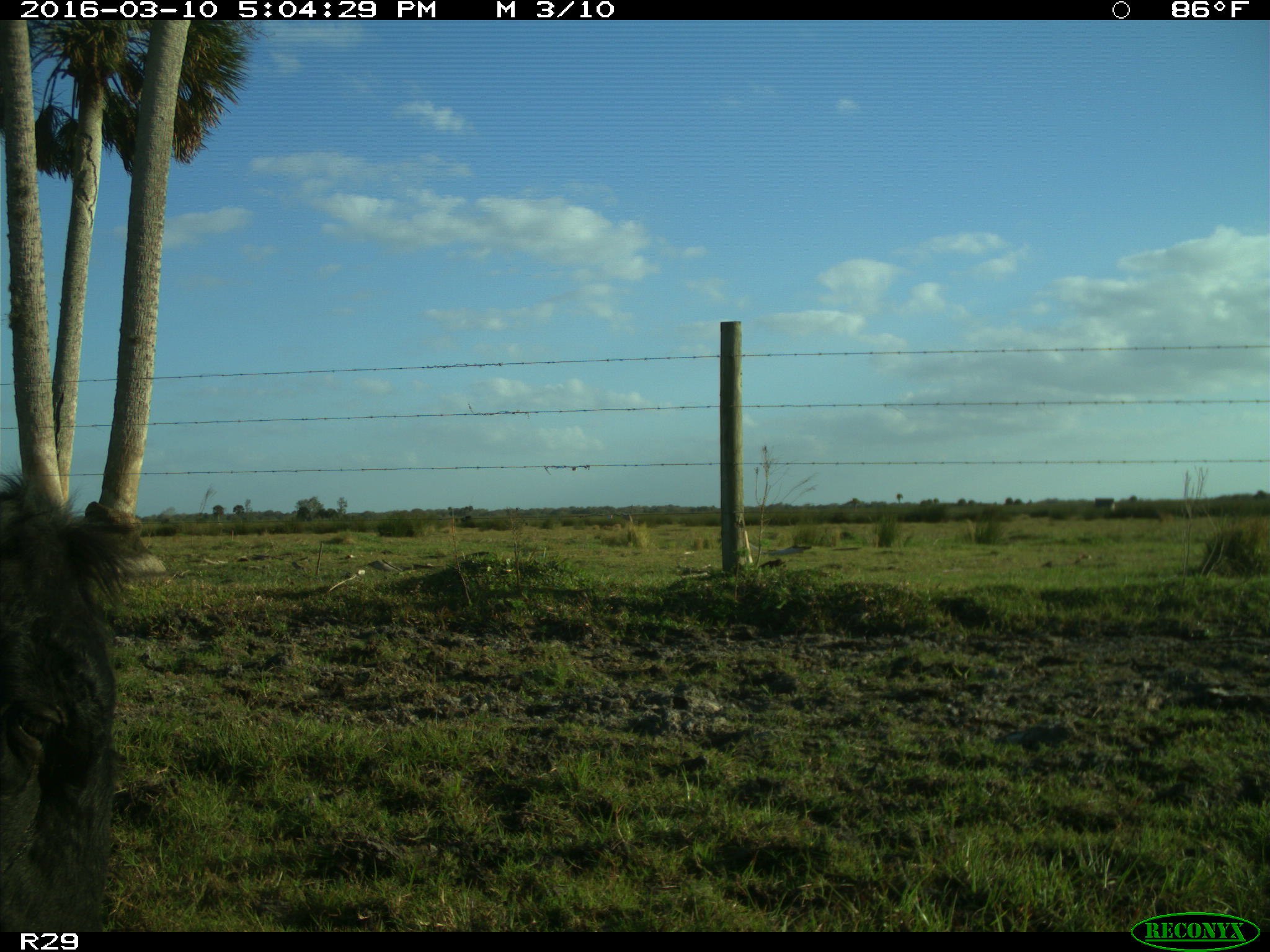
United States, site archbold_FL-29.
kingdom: Animalia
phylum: Chordata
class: Mammalia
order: Artiodactyla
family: Bovidae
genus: Bos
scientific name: Bos taurus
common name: domestic cow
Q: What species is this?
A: Bos taurus (domestic cow).